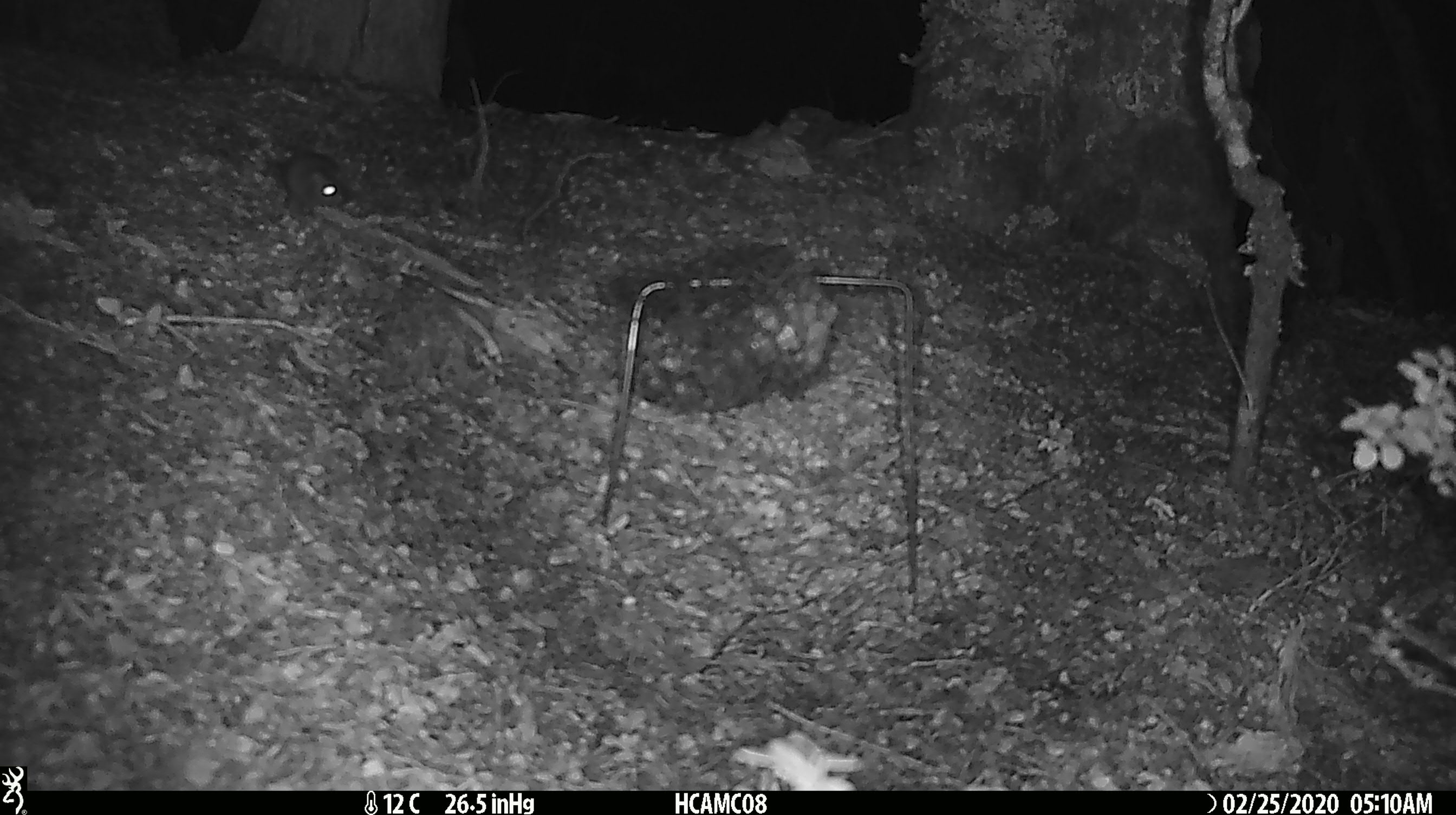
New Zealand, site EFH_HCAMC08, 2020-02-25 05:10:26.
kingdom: Animalia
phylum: Chordata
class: Mammalia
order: Rodentia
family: Muridae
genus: Mus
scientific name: Mus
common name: mouse